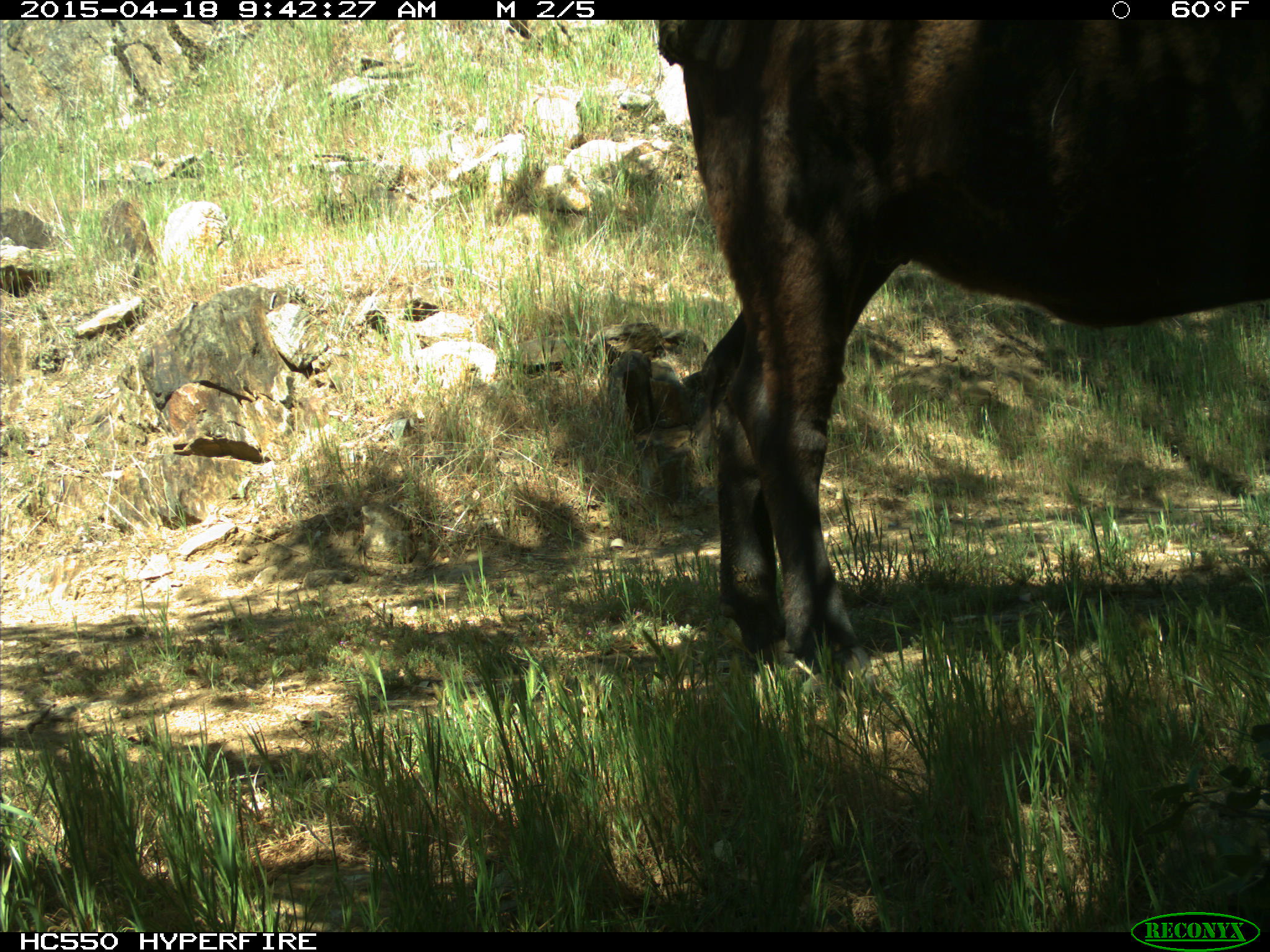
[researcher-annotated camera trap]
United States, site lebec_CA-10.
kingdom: Animalia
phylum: Chordata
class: Mammalia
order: Artiodactyla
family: Bovidae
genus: Bos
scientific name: Bos taurus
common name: domestic cow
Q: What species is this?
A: Bos taurus (domestic cow).